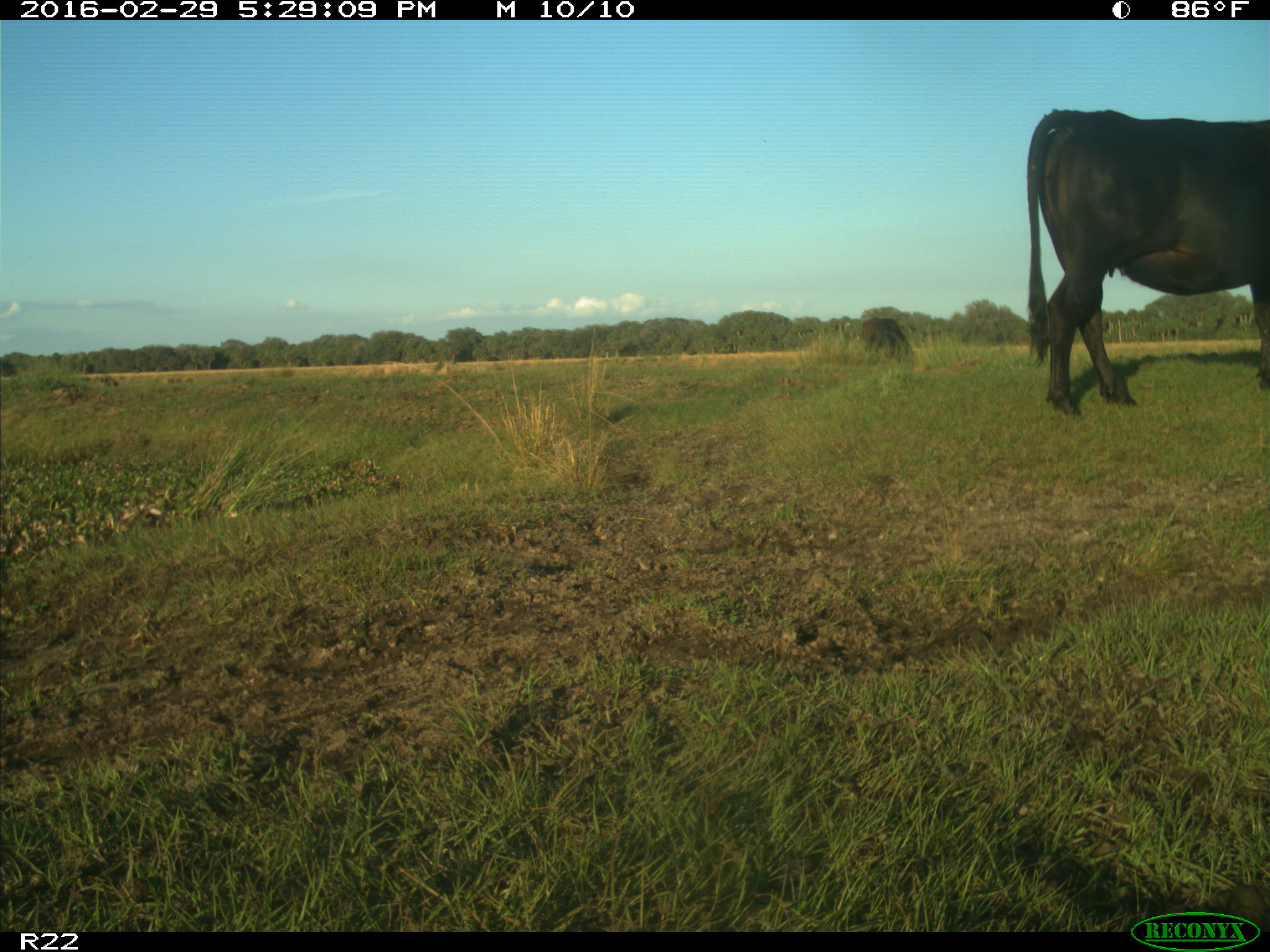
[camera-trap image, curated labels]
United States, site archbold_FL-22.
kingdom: Animalia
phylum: Chordata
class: Mammalia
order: Artiodactyla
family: Bovidae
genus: Bos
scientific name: Bos taurus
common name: domestic cow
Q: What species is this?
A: Bos taurus (domestic cow).